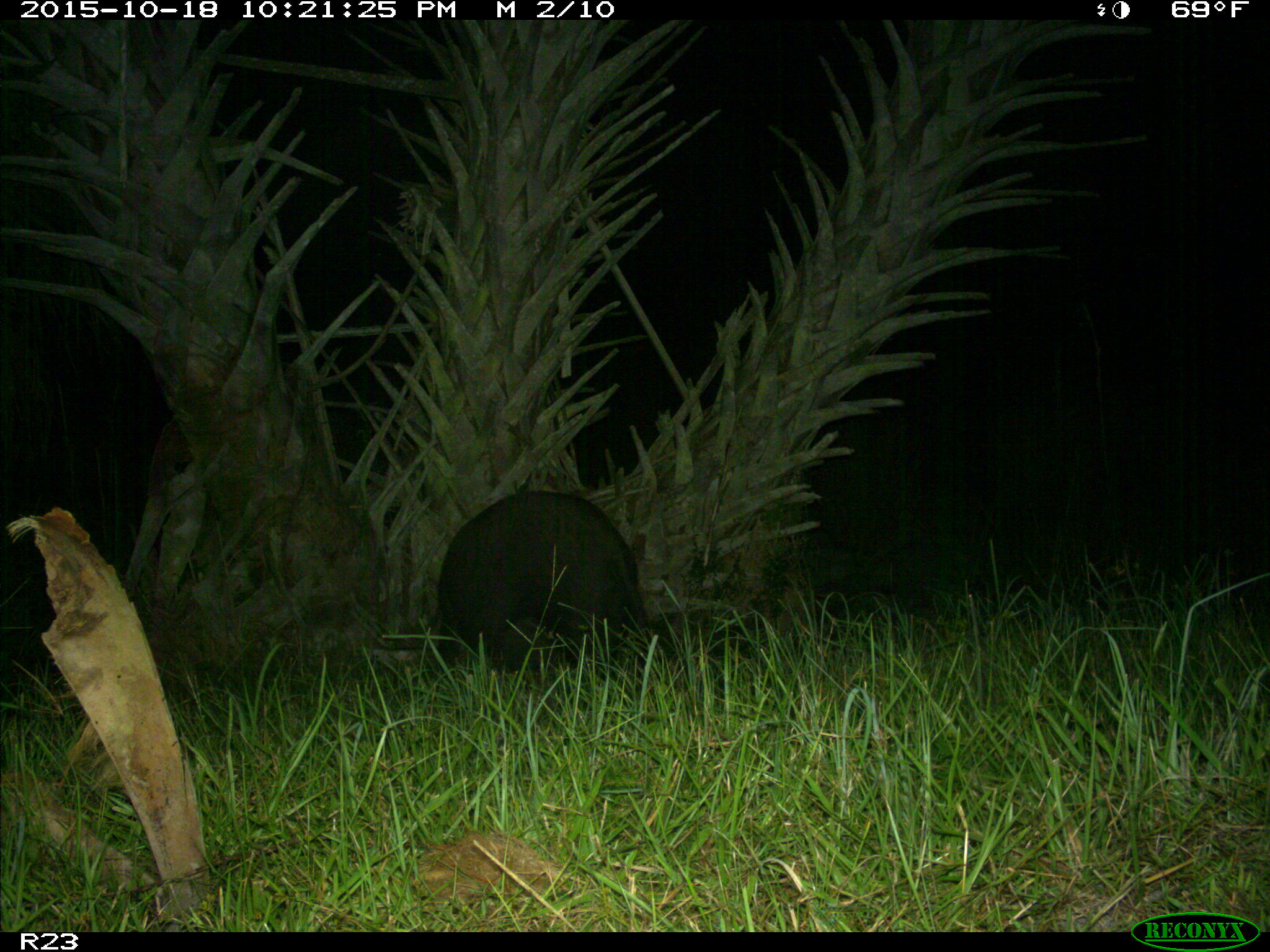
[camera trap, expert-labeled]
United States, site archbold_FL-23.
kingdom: Animalia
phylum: Chordata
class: Mammalia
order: Artiodactyla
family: Suidae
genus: Sus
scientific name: Sus scrofa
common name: wild boar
Sus scrofa (wild boar).